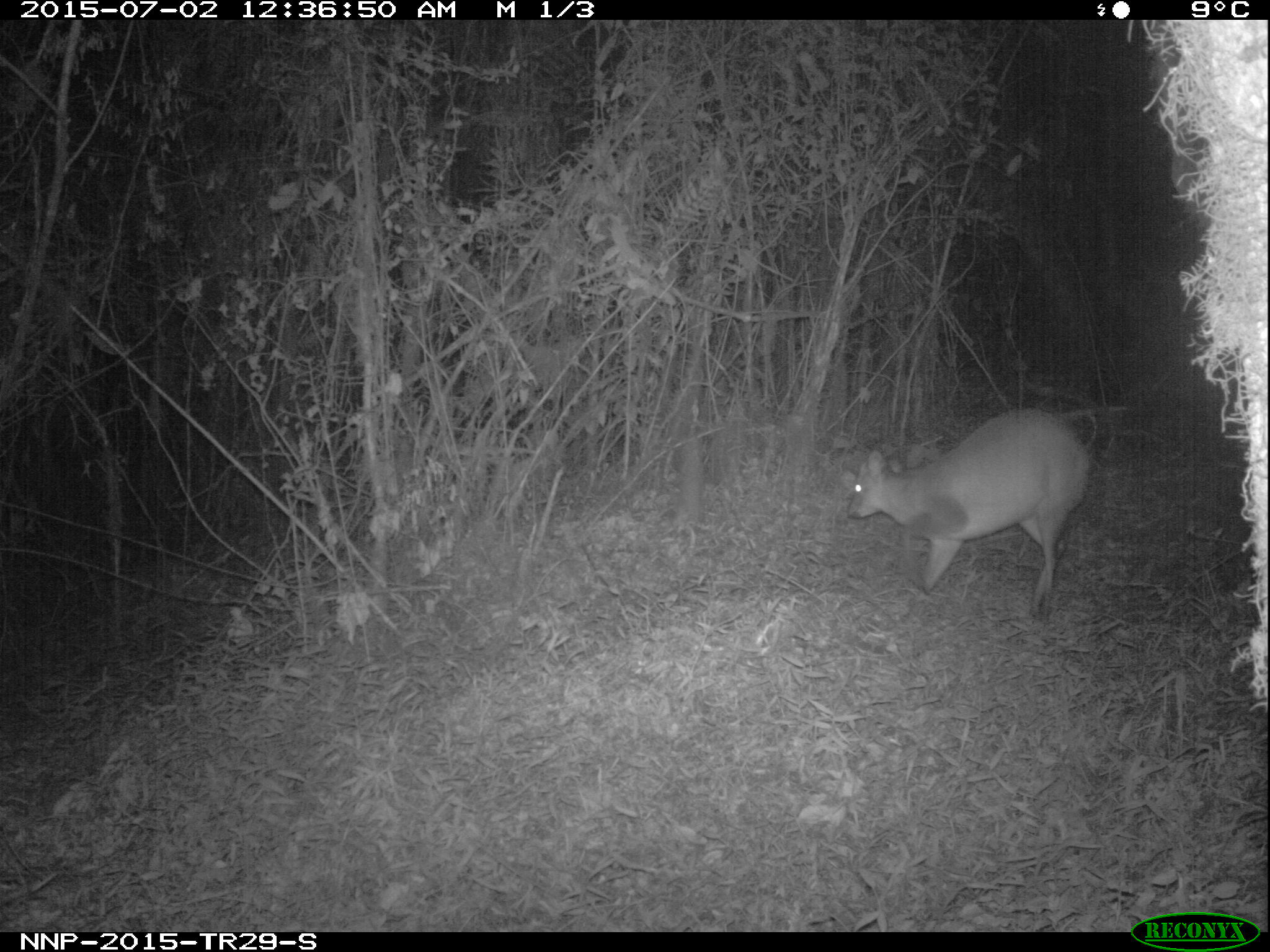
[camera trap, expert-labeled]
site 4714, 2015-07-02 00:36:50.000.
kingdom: Animalia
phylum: Chordata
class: Mammalia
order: Artiodactyla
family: Bovidae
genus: Cephalophus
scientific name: Cephalophus nigrifrons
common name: black-fronted duiker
Cephalophus nigrifrons (black-fronted duiker), count 1.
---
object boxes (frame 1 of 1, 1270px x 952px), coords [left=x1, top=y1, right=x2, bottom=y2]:
cephalophus nigrifrons: [left=847, top=406, right=1093, bottom=625]